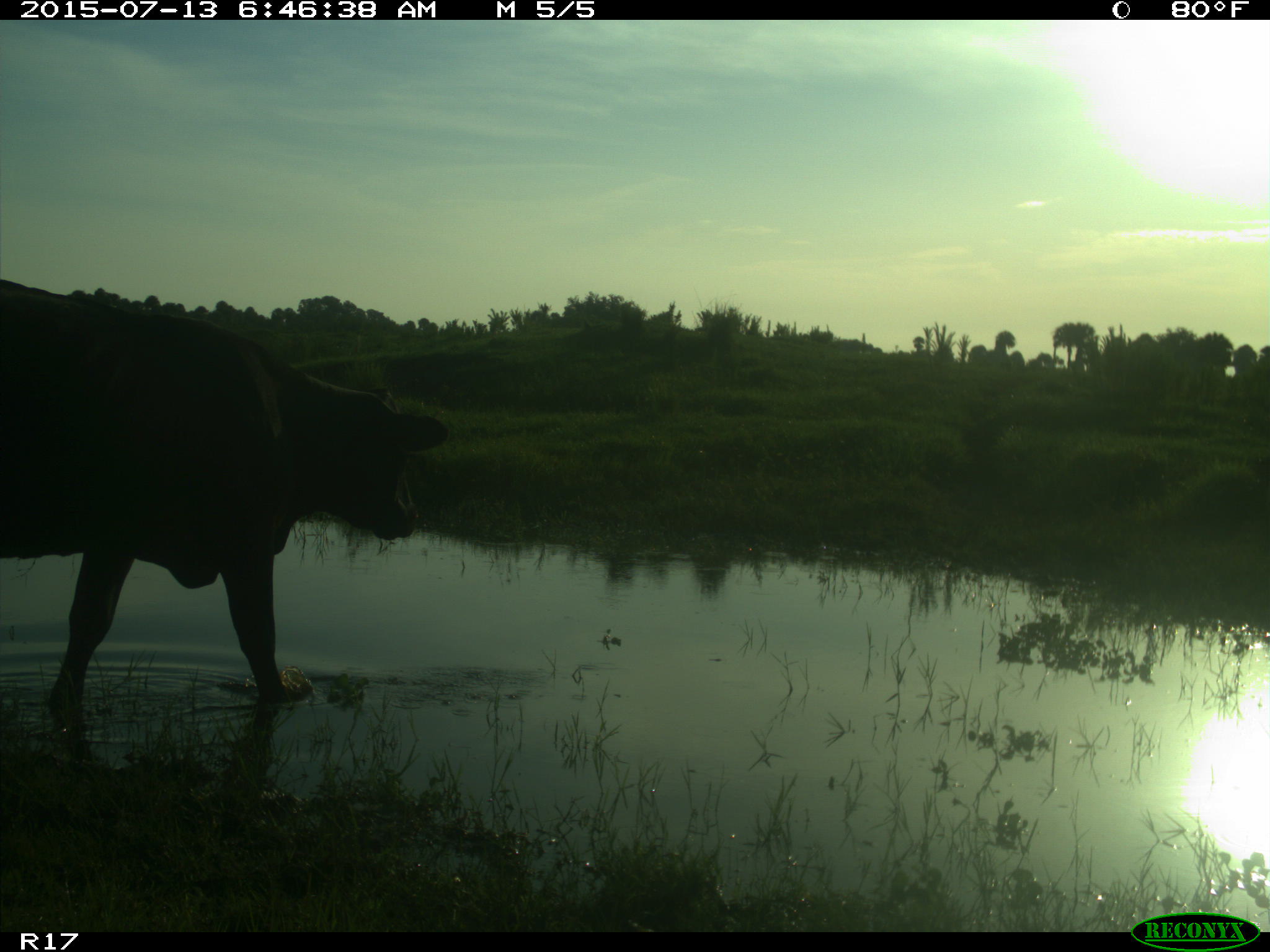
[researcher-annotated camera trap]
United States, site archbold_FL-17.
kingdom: Animalia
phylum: Chordata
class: Mammalia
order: Artiodactyla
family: Bovidae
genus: Bos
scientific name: Bos taurus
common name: domestic cow